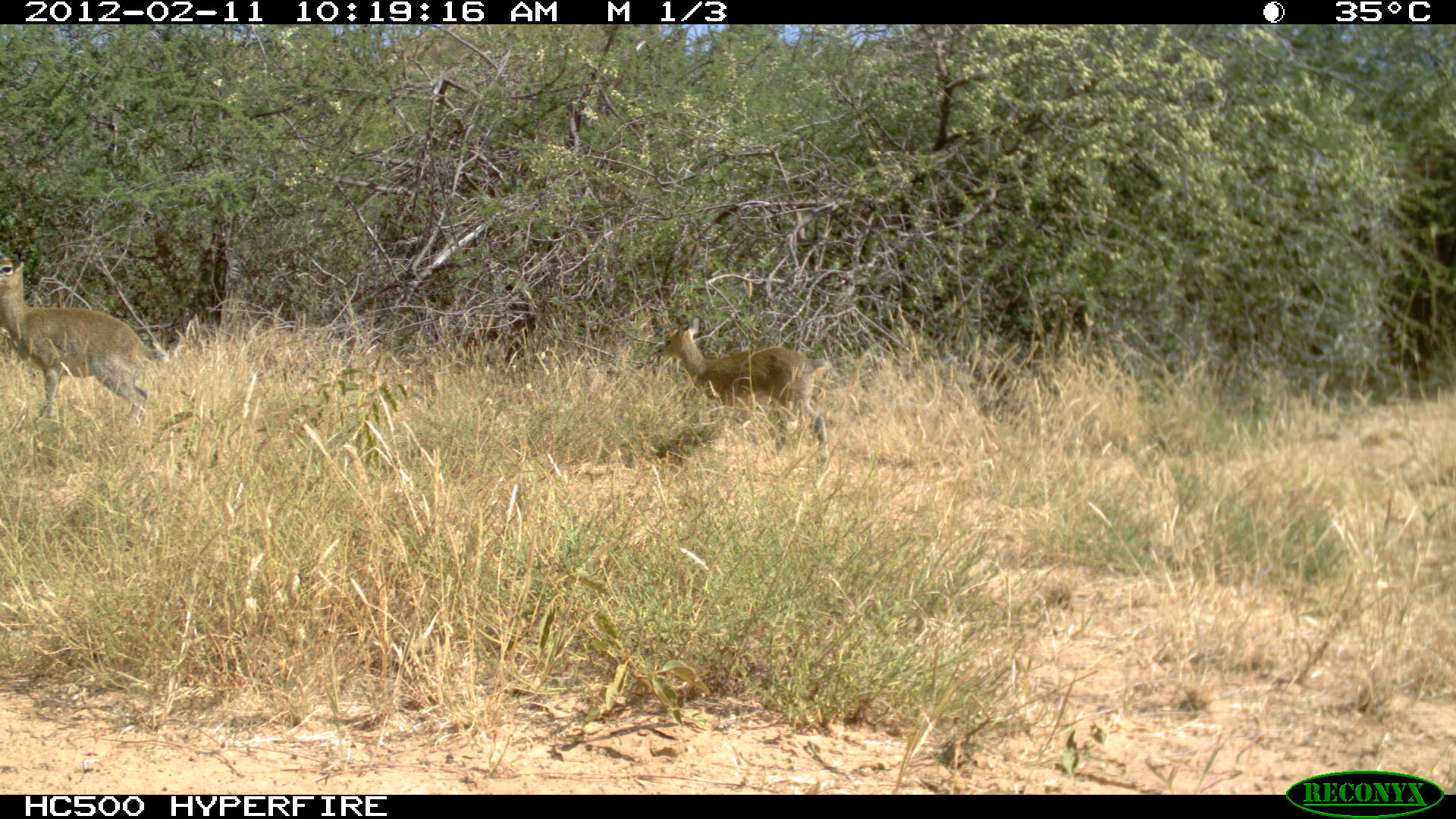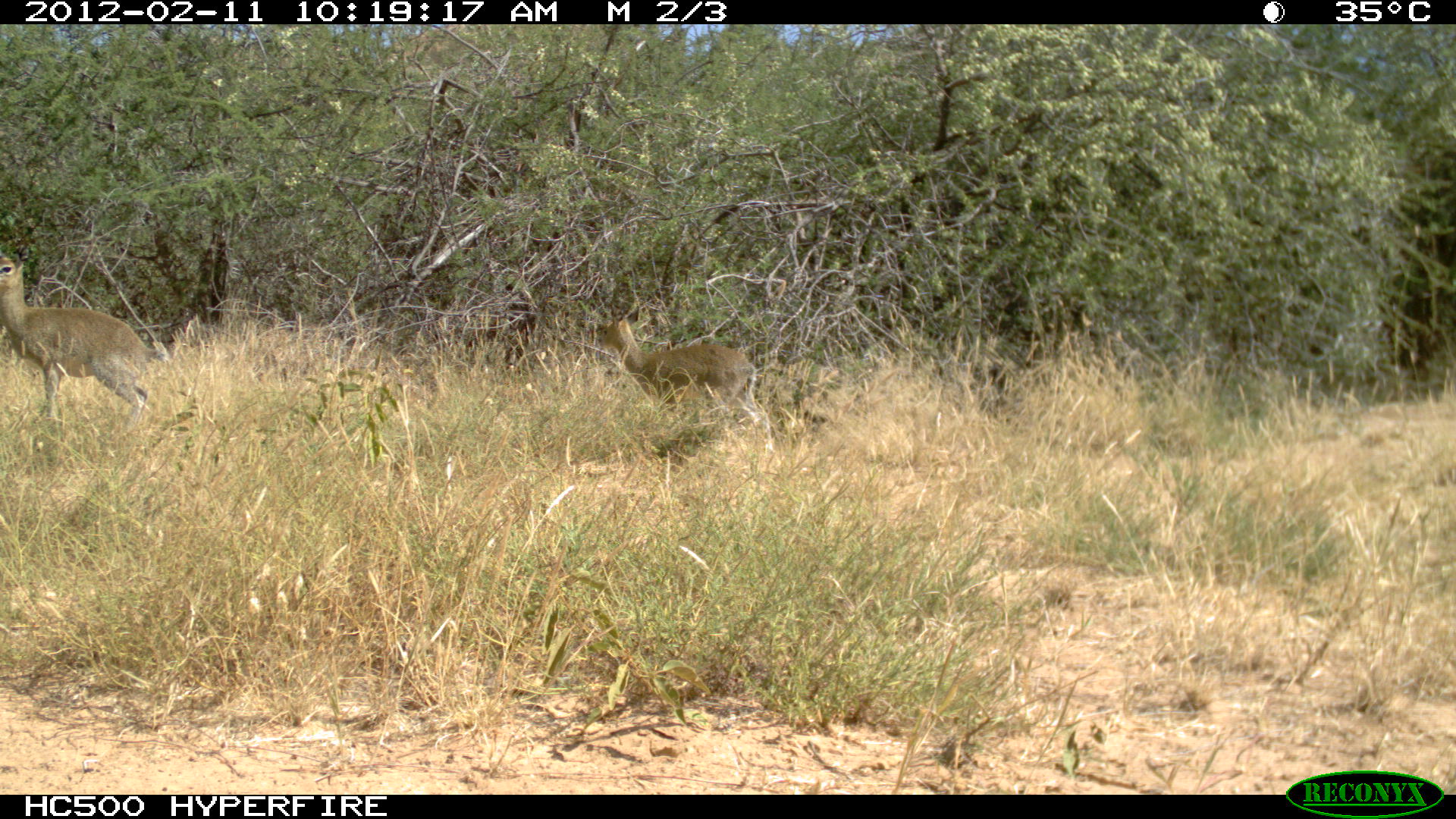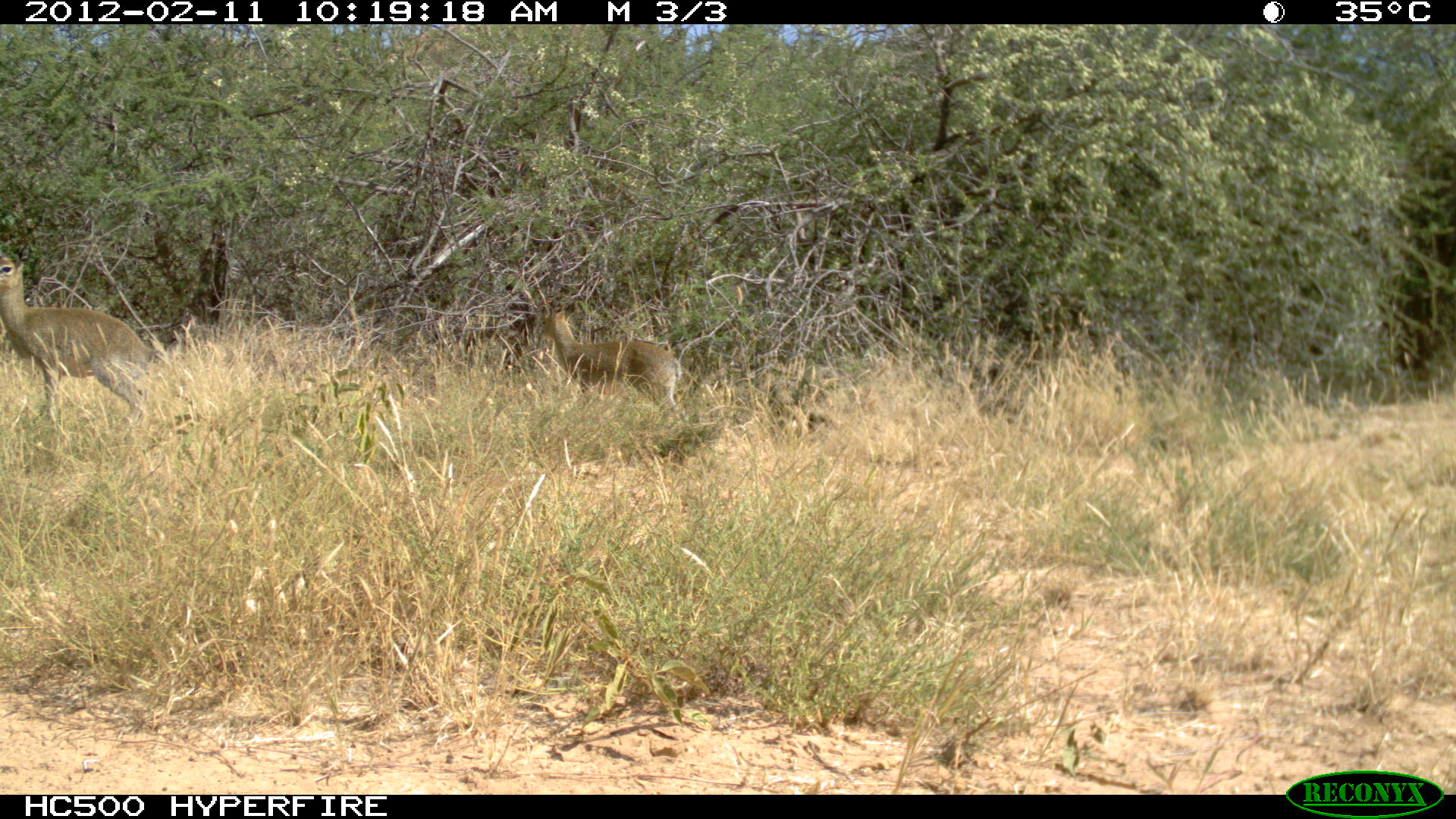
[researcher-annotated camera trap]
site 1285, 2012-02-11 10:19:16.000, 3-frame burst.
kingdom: Animalia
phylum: Chordata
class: Mammalia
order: Artiodactyla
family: Bovidae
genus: Sylvicapra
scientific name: Sylvicapra grimmia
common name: bush duiker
Sylvicapra grimmia (bush duiker), count 2.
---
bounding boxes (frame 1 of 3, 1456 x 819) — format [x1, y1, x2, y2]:
sylvicapra grimmia: [0, 249, 168, 432]; [654, 313, 830, 460]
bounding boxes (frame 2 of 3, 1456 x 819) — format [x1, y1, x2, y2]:
sylvicapra grimmia: [589, 282, 779, 446]; [0, 253, 152, 439]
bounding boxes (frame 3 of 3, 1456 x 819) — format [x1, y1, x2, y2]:
sylvicapra grimmia: [0, 241, 171, 449]; [535, 299, 683, 412]